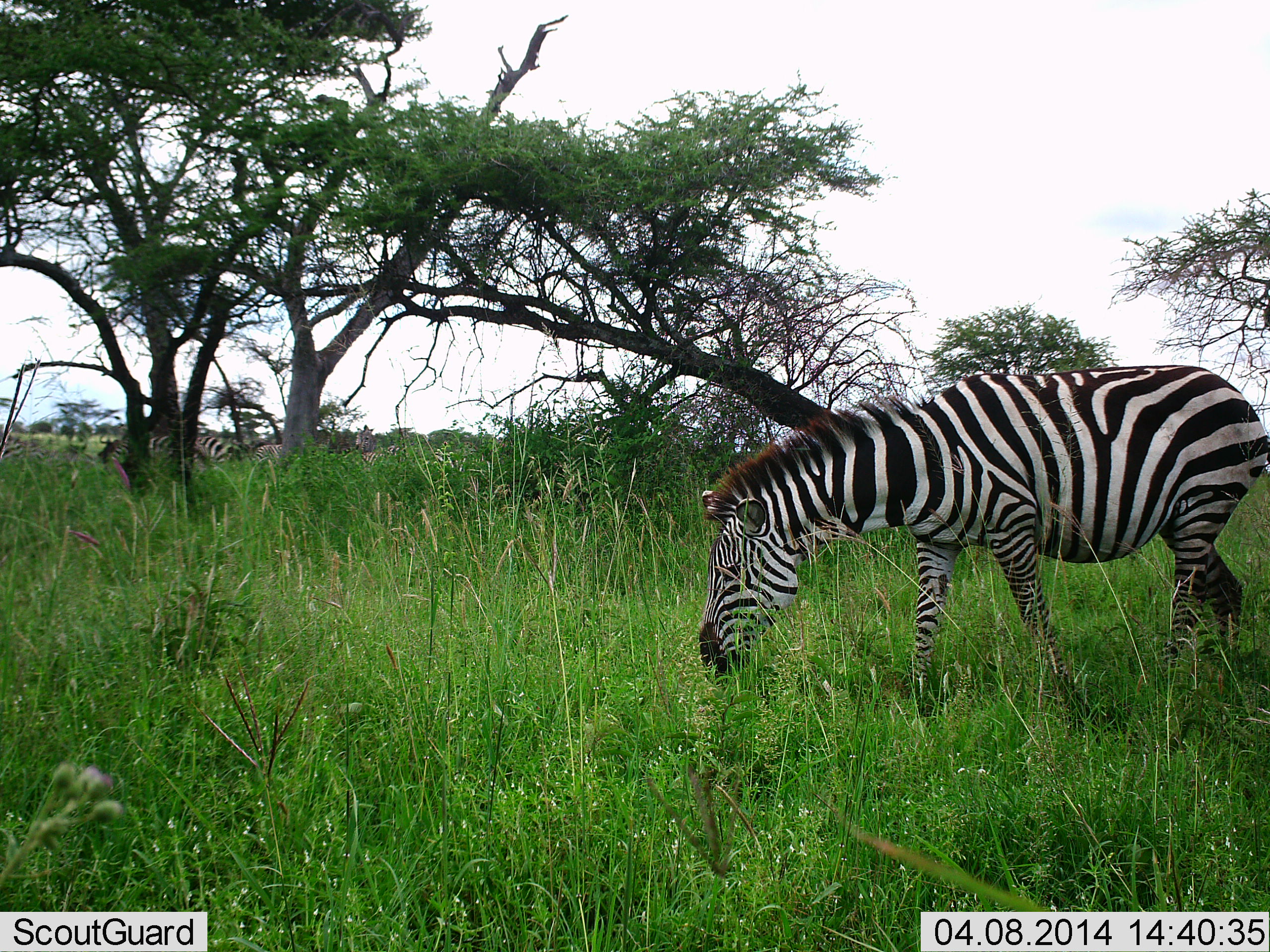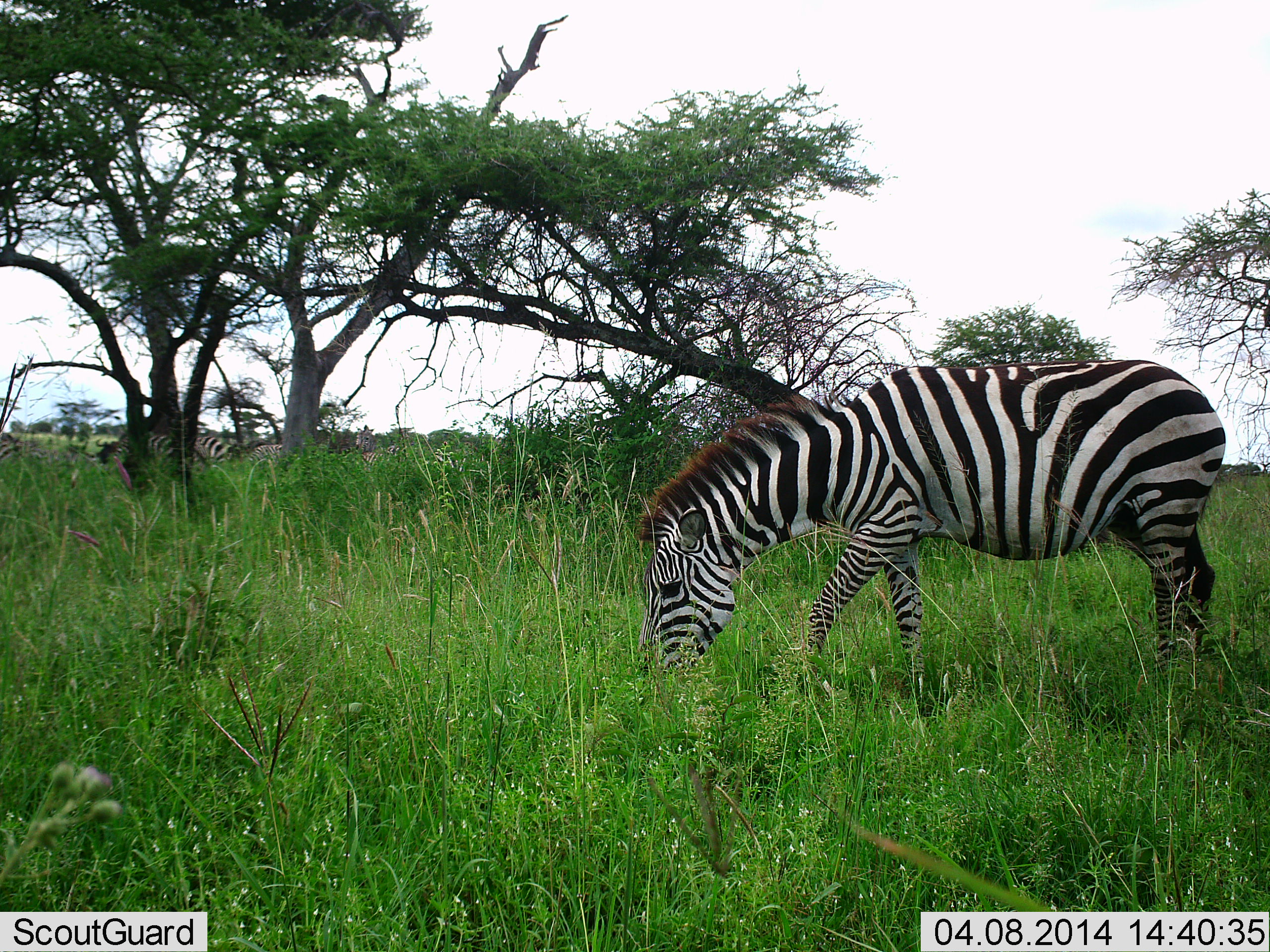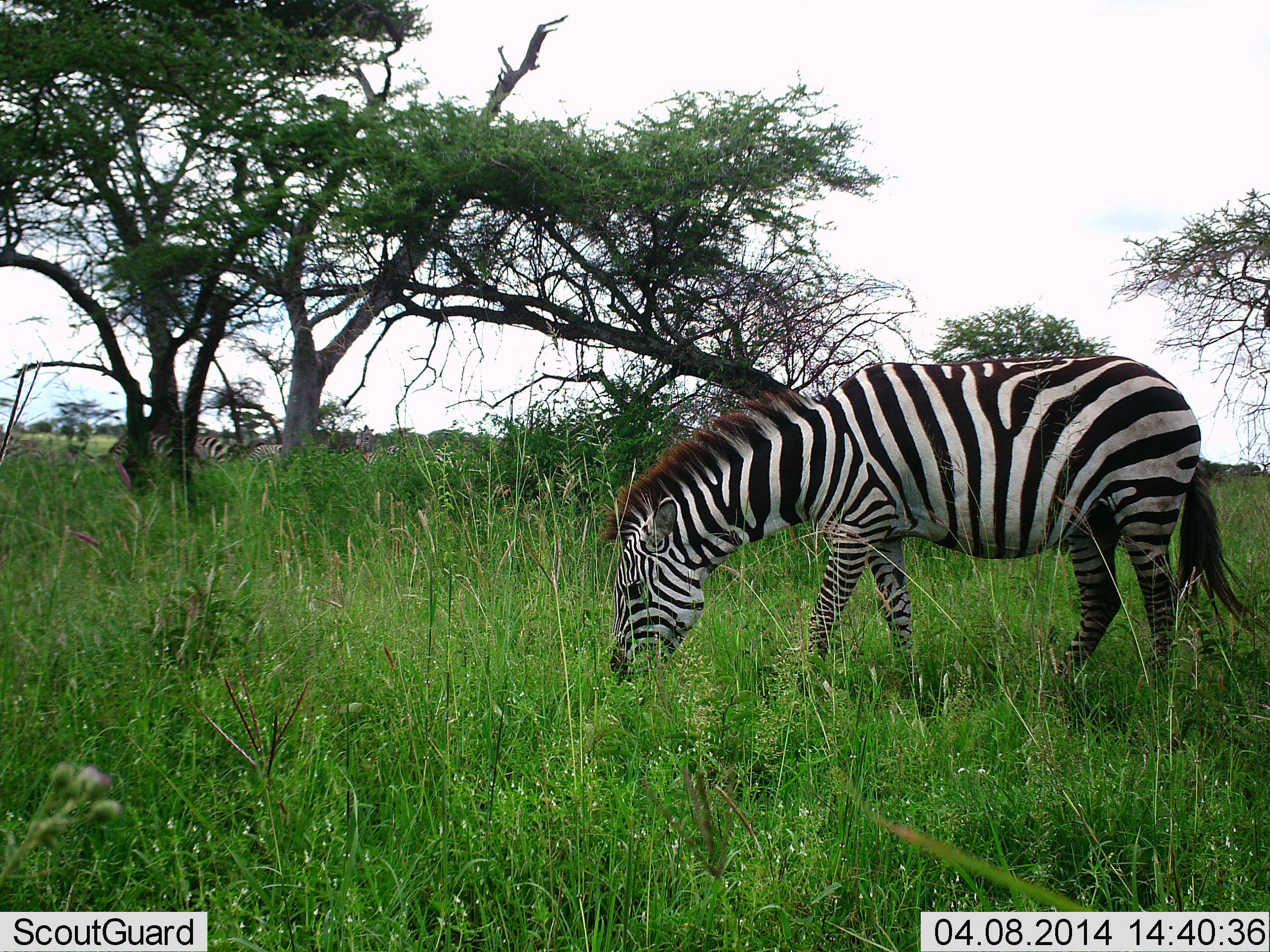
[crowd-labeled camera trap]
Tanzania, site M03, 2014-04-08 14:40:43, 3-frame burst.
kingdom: Animalia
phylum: Chordata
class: Mammalia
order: Perissodactyla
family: Equidae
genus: Equus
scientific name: Equus quagga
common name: plains zebra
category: zebra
Zebra (plains zebra) (Equus quagga), count 3. Behavior (volunteer vote fractions): standing 27%, resting 9%, moving 18%, interacting 0%. Young present (vote fraction): 0%. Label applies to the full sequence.